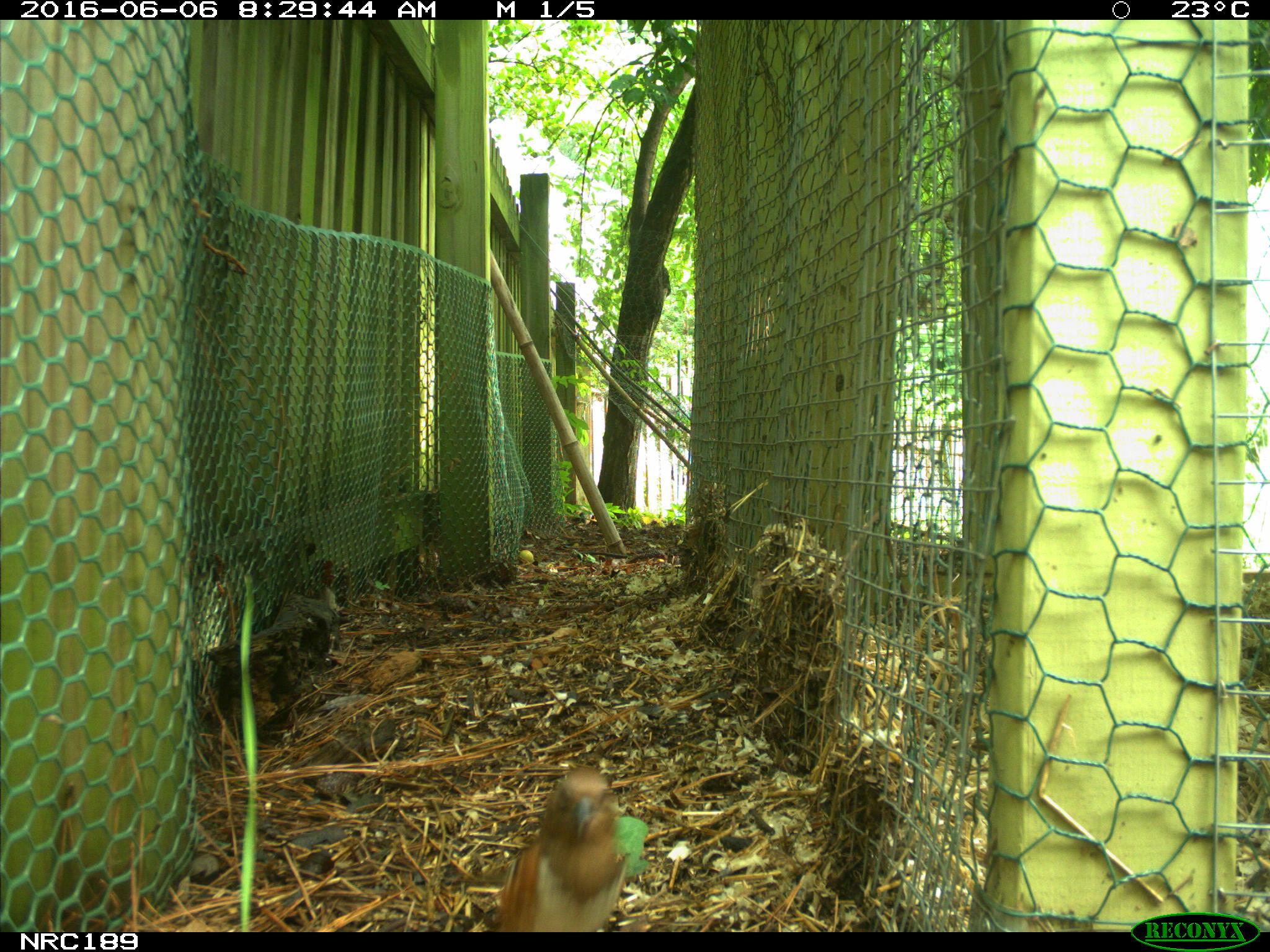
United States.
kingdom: Animalia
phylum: Chordata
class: Aves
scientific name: Aves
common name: bird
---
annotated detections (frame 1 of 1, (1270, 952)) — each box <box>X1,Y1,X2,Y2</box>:
Bird: <box>487,761,641,930</box>